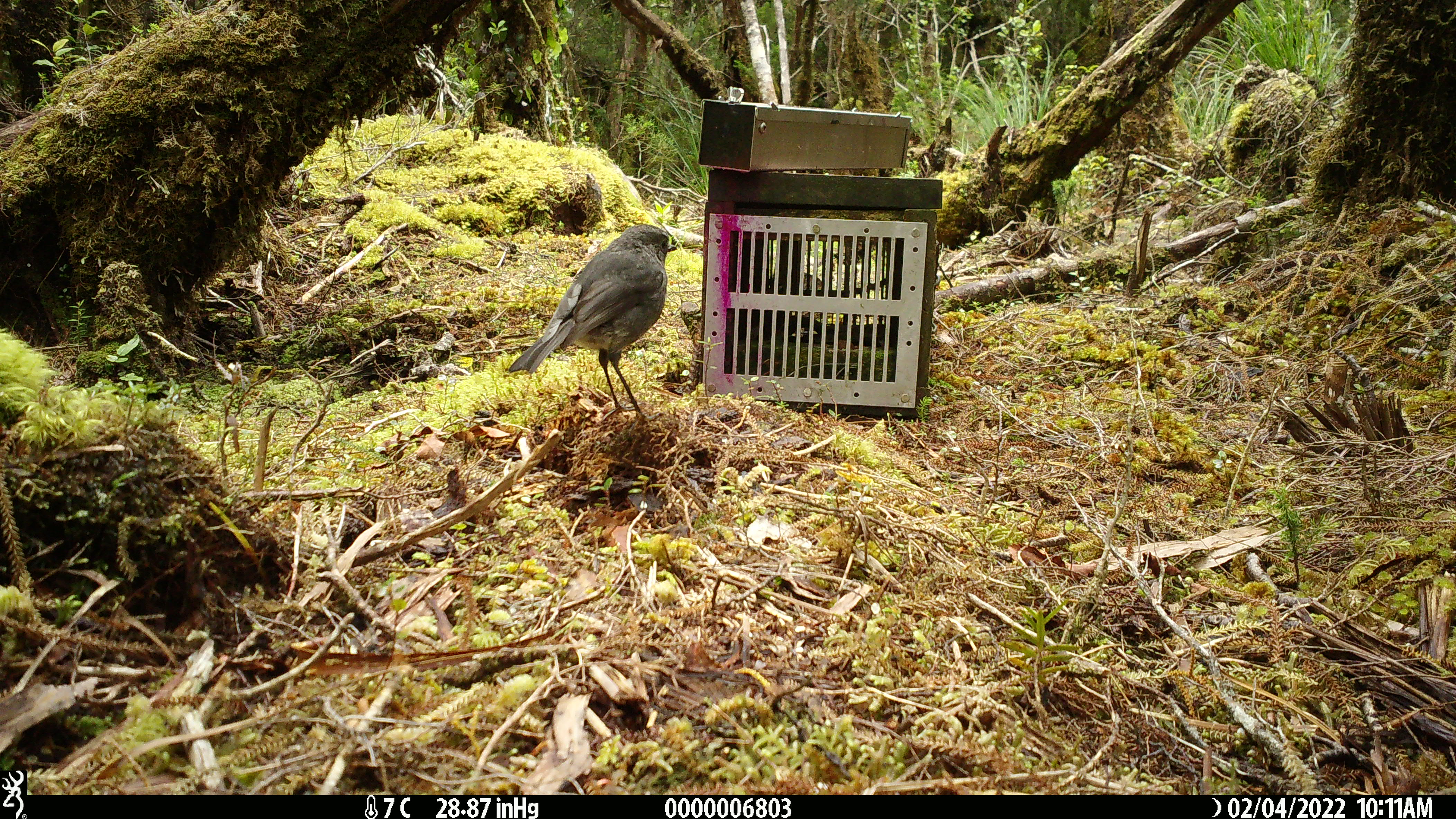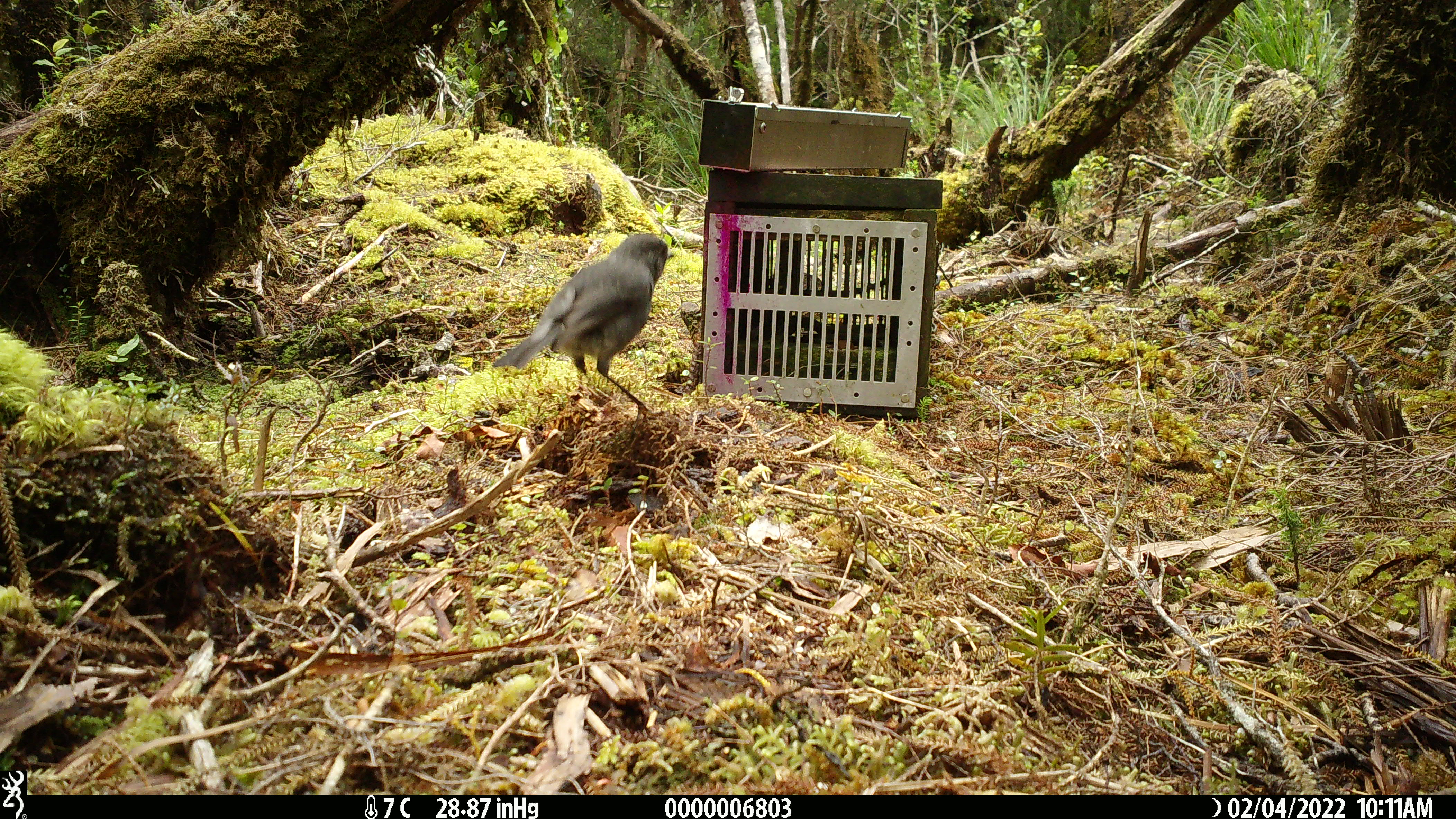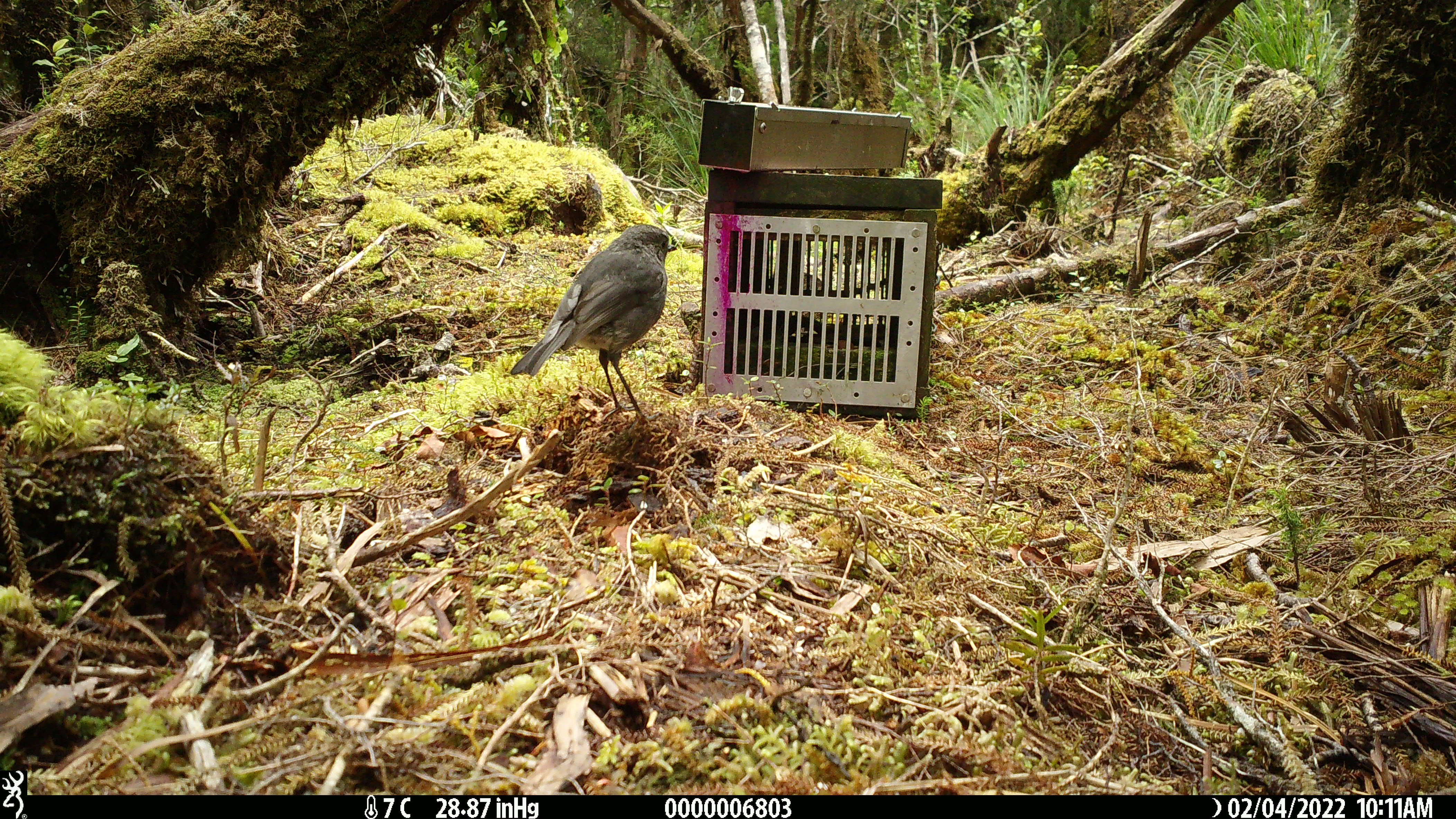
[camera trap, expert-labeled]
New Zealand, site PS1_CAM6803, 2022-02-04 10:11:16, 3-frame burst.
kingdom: Animalia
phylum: Chordata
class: Aves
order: Passeriformes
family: Petroicidae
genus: Petroica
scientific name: Petroica australis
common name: new zealand robin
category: robin